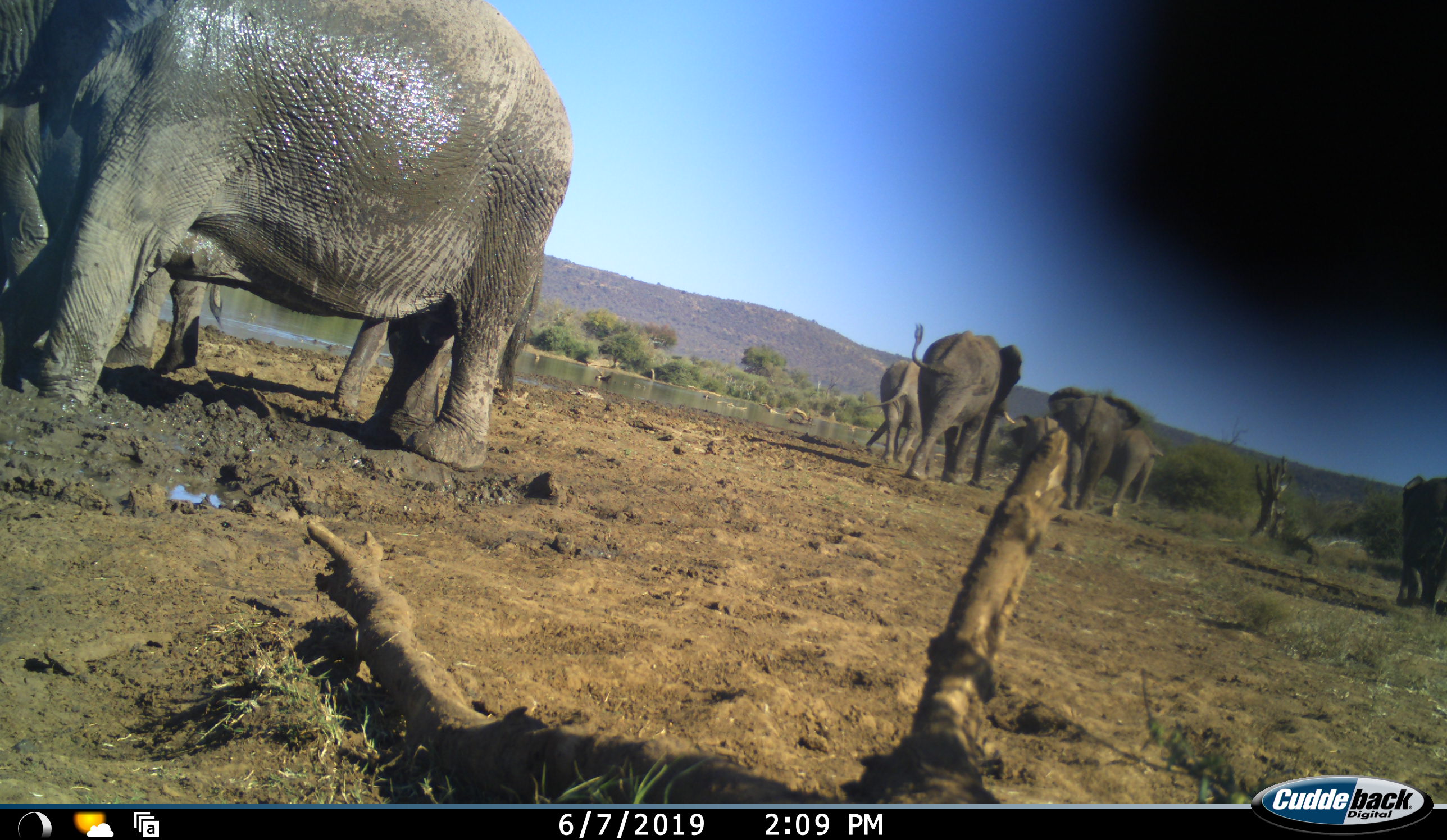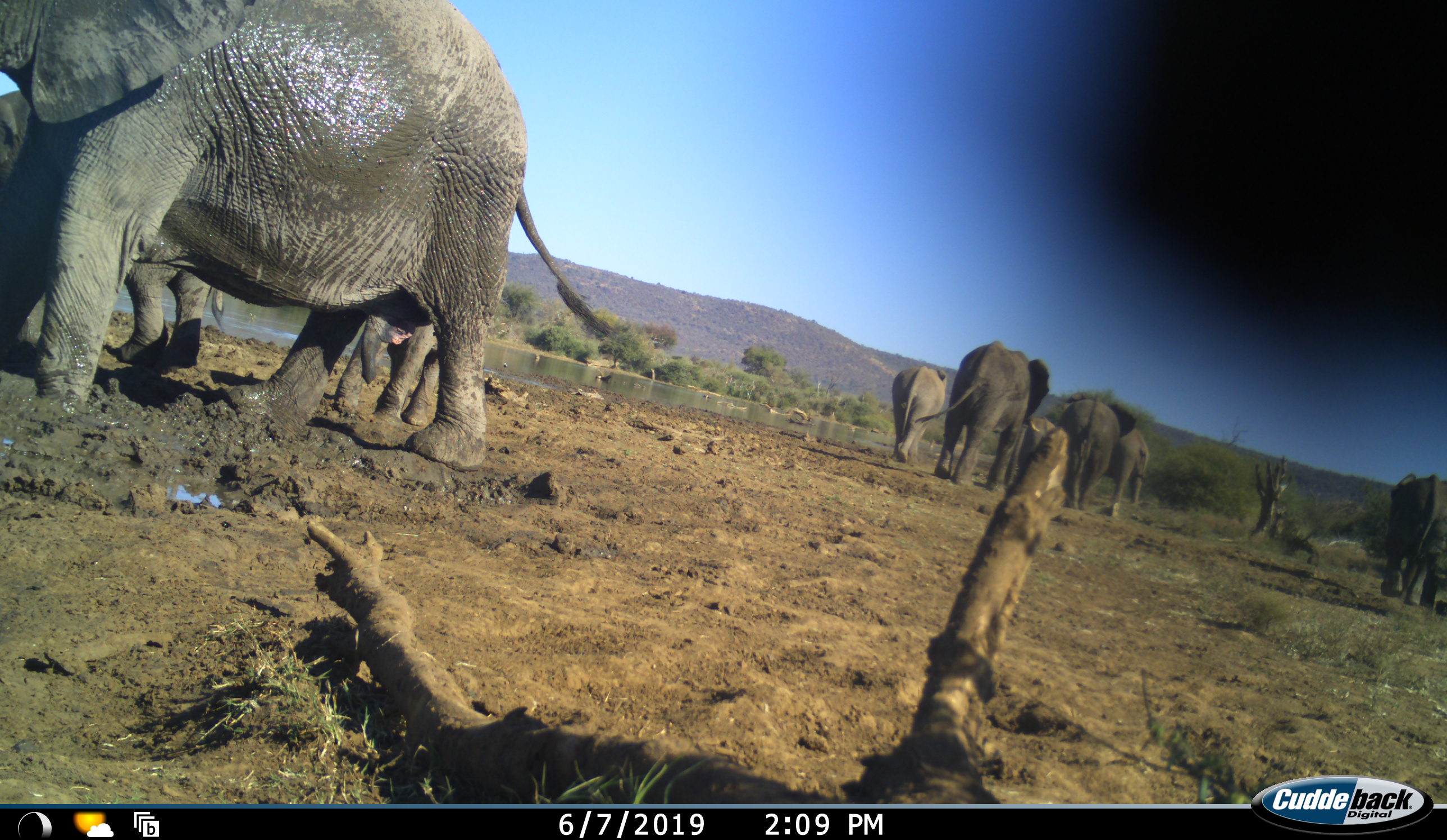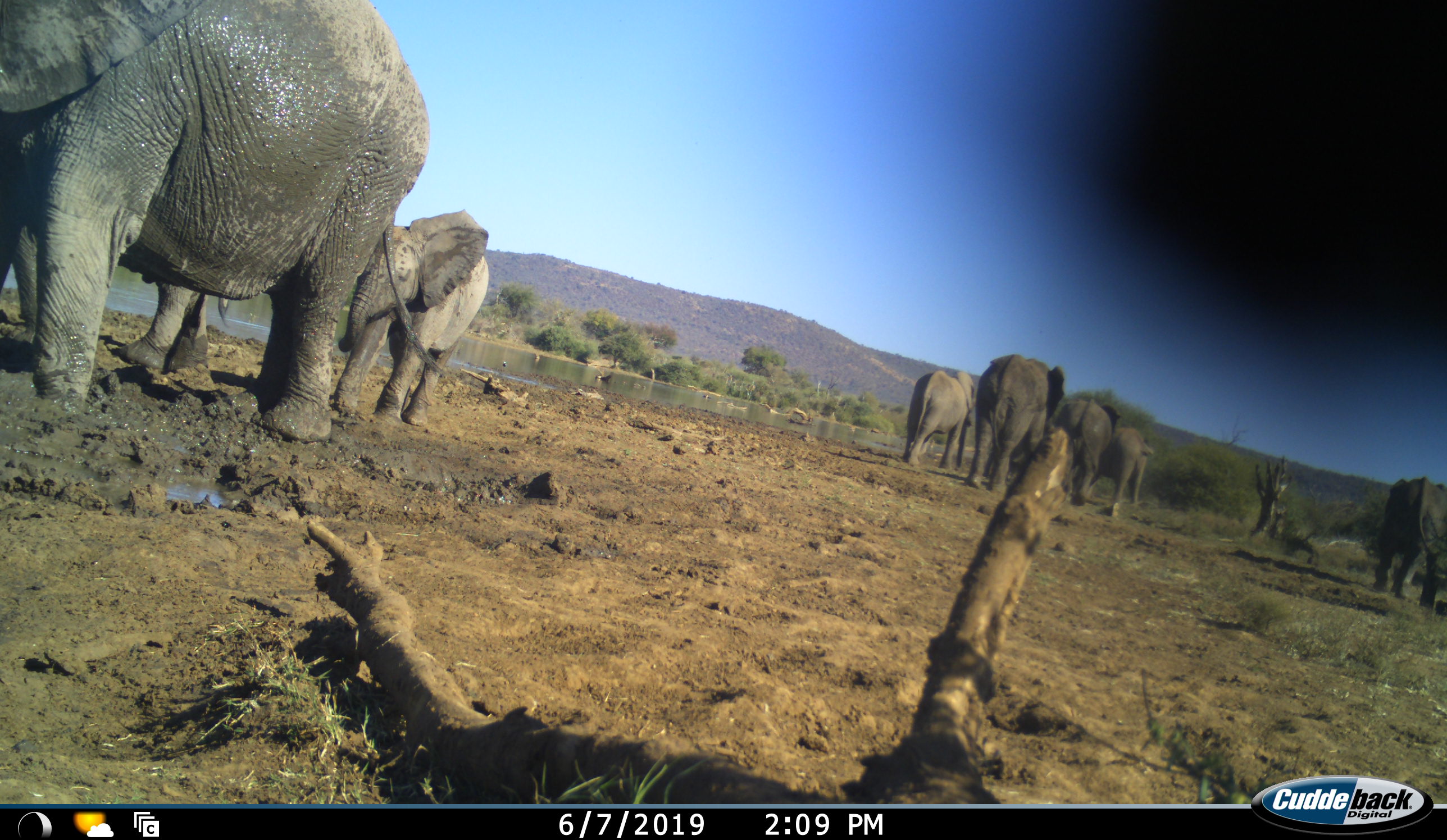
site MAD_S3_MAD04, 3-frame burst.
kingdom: Animalia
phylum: Chordata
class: Mammalia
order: Proboscidea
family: Elephantidae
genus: Loxodonta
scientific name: Loxodonta africana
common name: african bush elephant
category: elephant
Elephant (african bush elephant) (Loxodonta africana), count 9. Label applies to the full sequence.